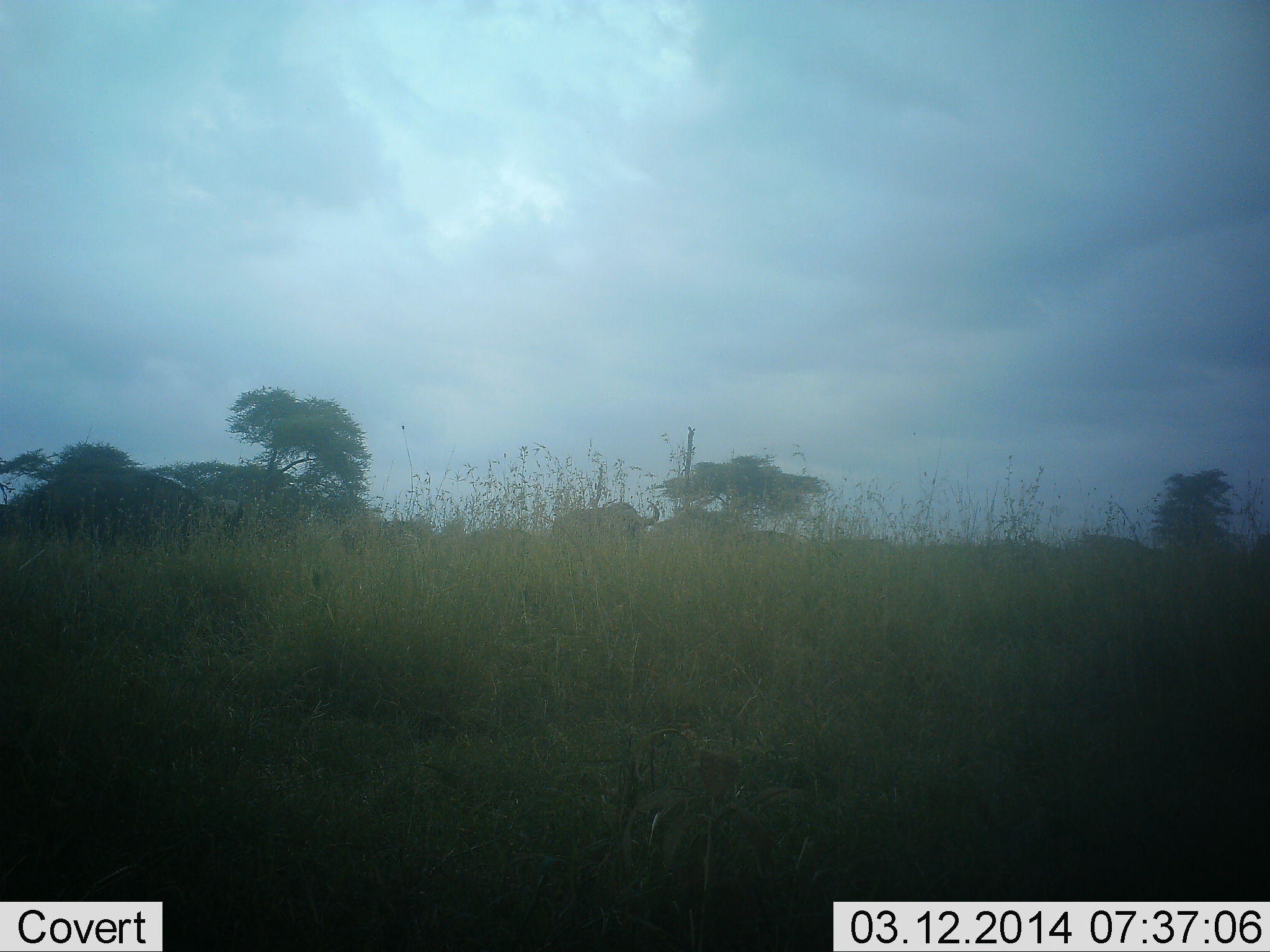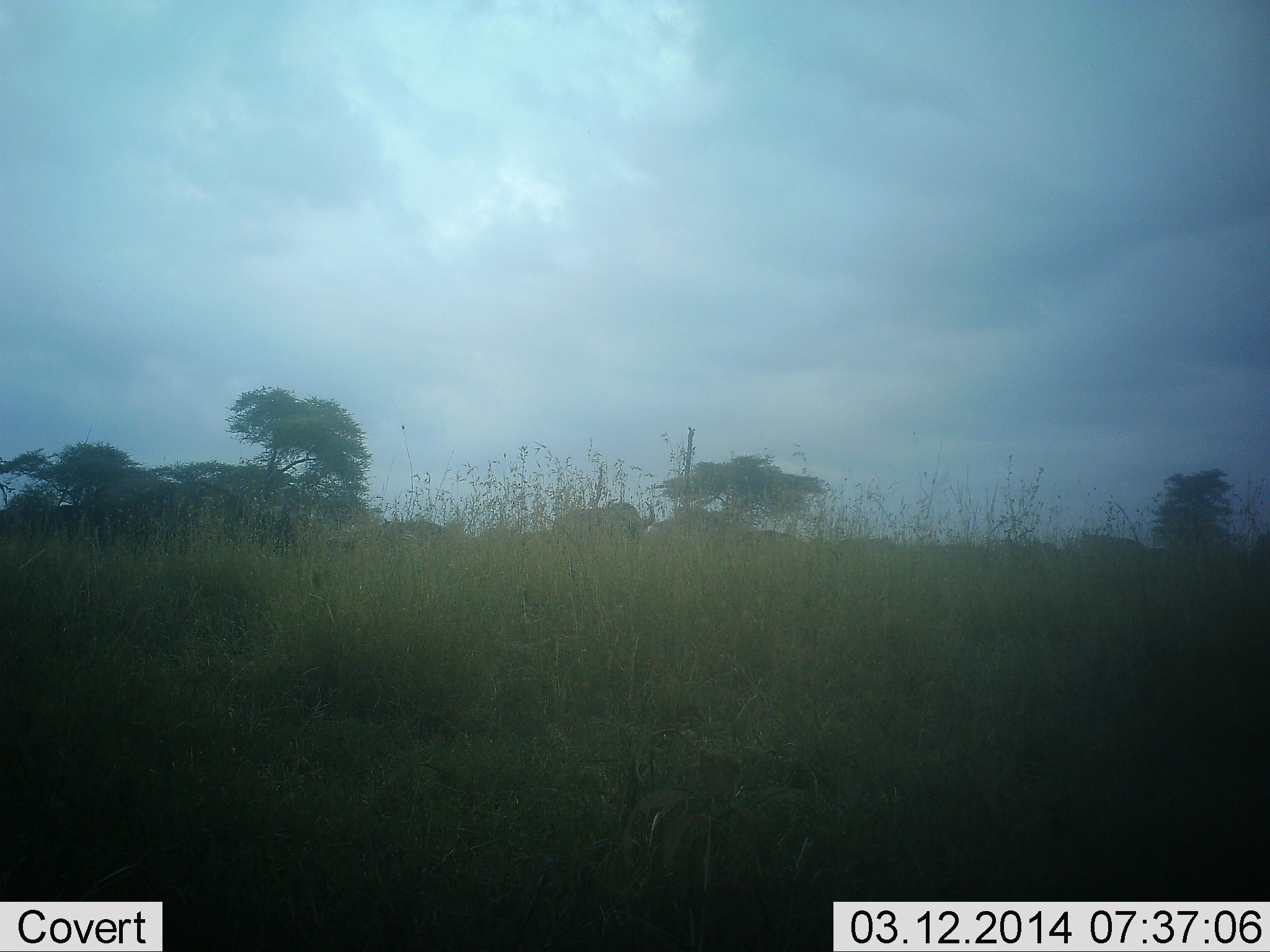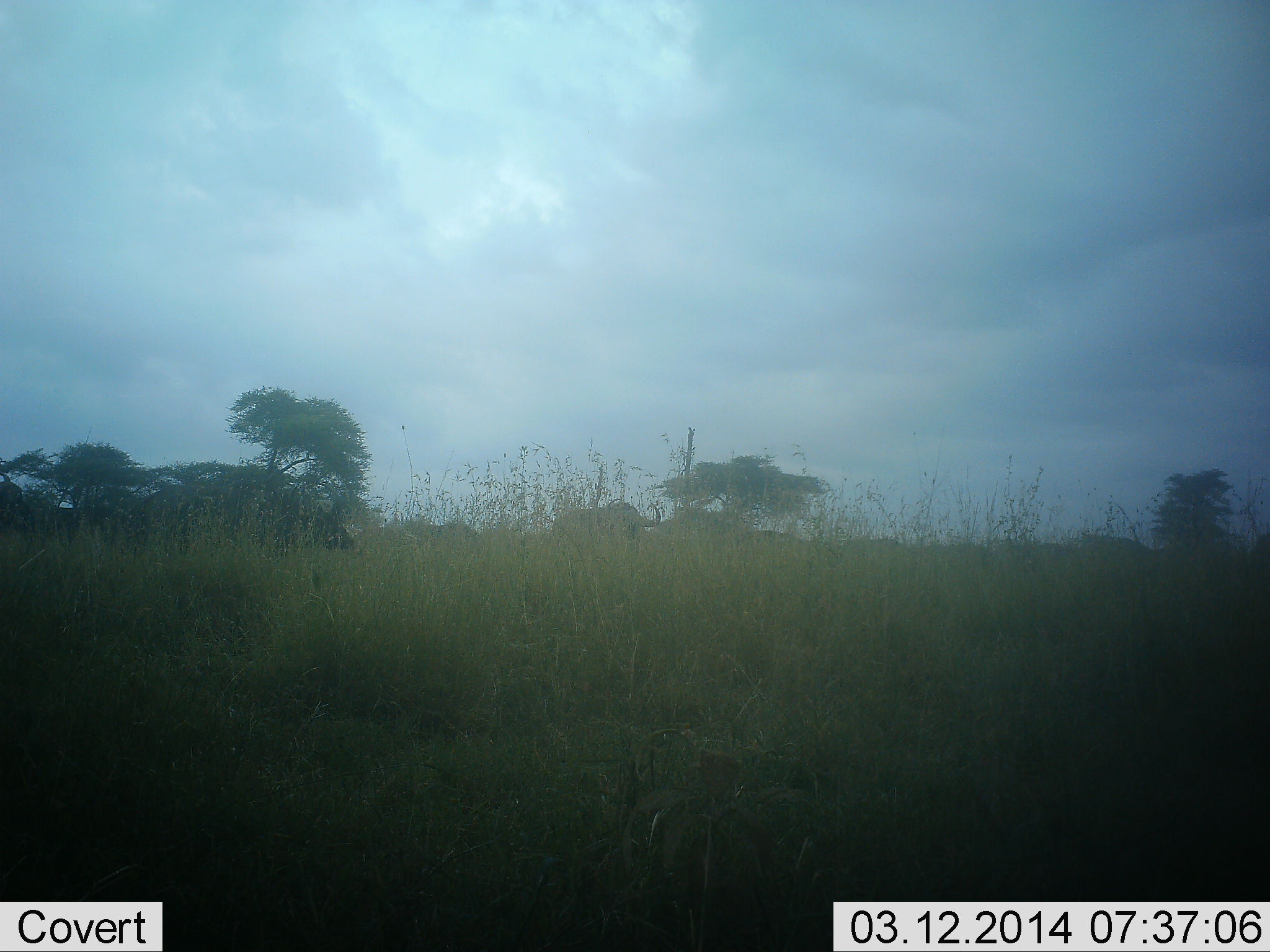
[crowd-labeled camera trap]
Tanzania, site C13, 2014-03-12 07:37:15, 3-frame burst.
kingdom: Animalia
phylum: Chordata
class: Mammalia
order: Artiodactyla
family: Bovidae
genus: Connochaetes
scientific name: Connochaetes taurinus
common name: blue wildebeest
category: wildebeest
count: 6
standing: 30%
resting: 0%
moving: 70%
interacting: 0%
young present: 0%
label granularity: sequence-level